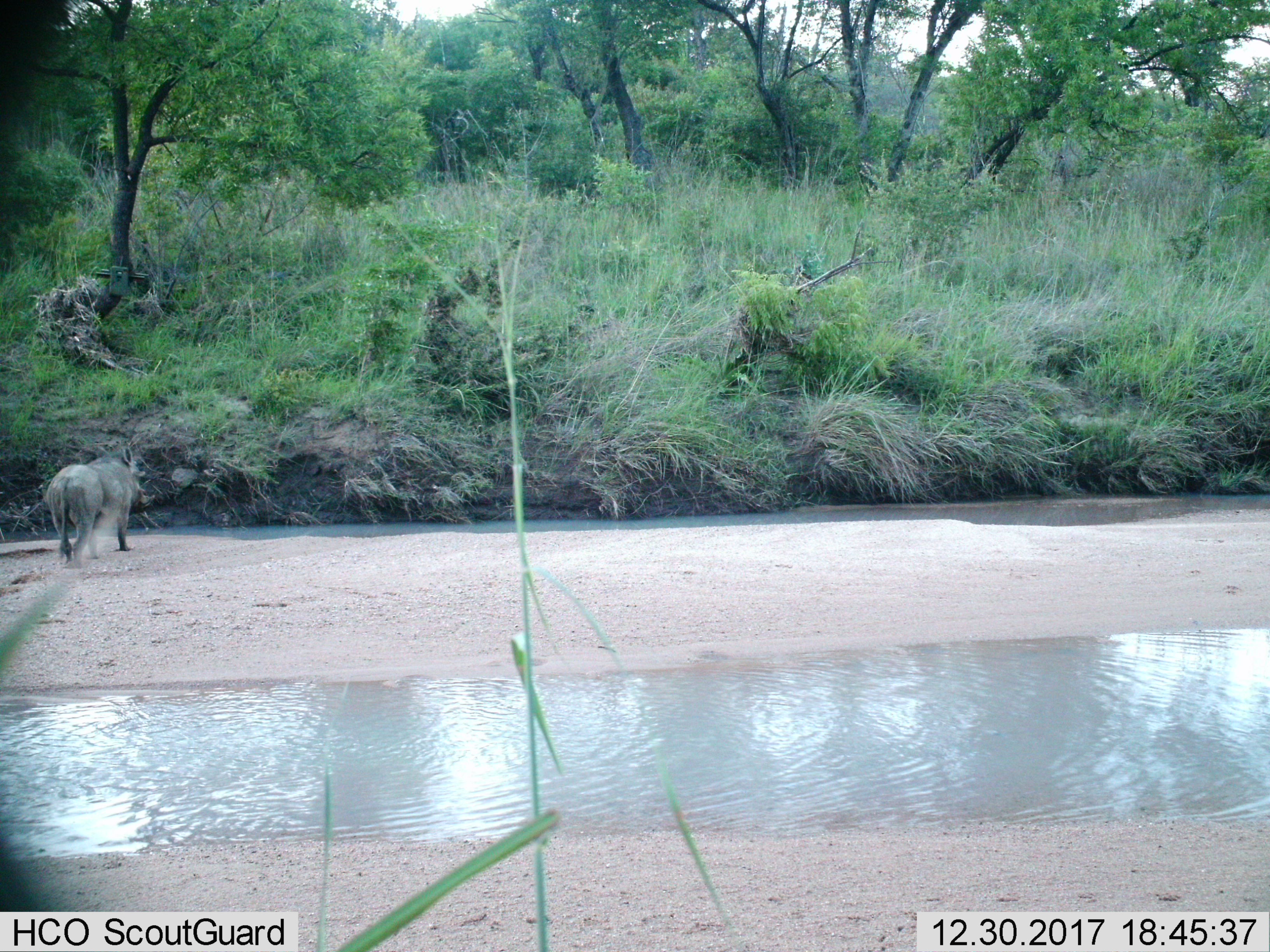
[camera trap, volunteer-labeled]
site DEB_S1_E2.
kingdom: Animalia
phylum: Chordata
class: Mammalia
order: Artiodactyla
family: Suidae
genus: Phacochoerus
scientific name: Phacochoerus africanus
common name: warthog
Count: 1.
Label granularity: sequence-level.